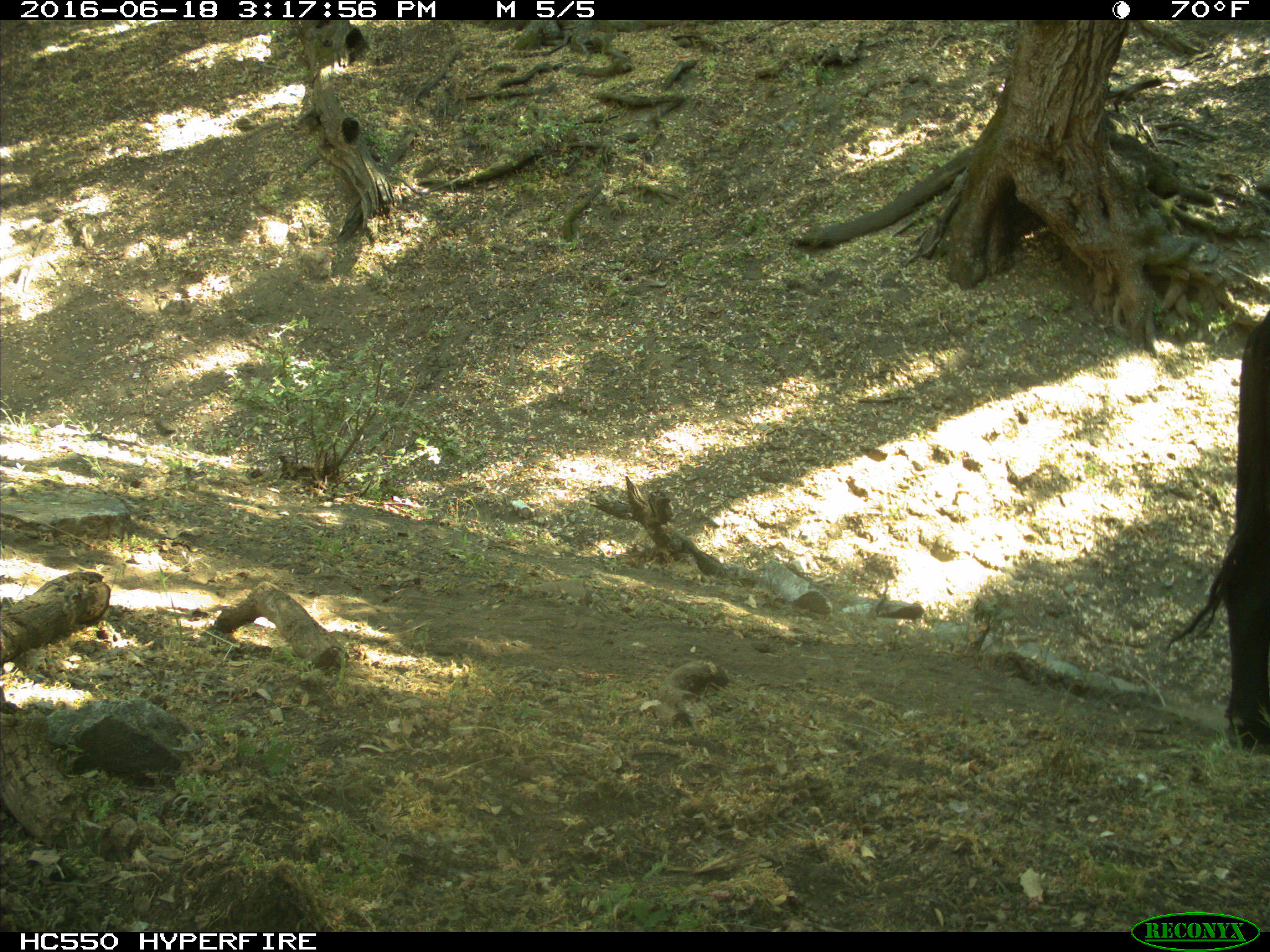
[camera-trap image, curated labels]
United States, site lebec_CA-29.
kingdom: Animalia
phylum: Chordata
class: Mammalia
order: Artiodactyla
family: Bovidae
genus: Bos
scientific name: Bos taurus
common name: domestic cow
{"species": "Bos taurus (domestic cow)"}